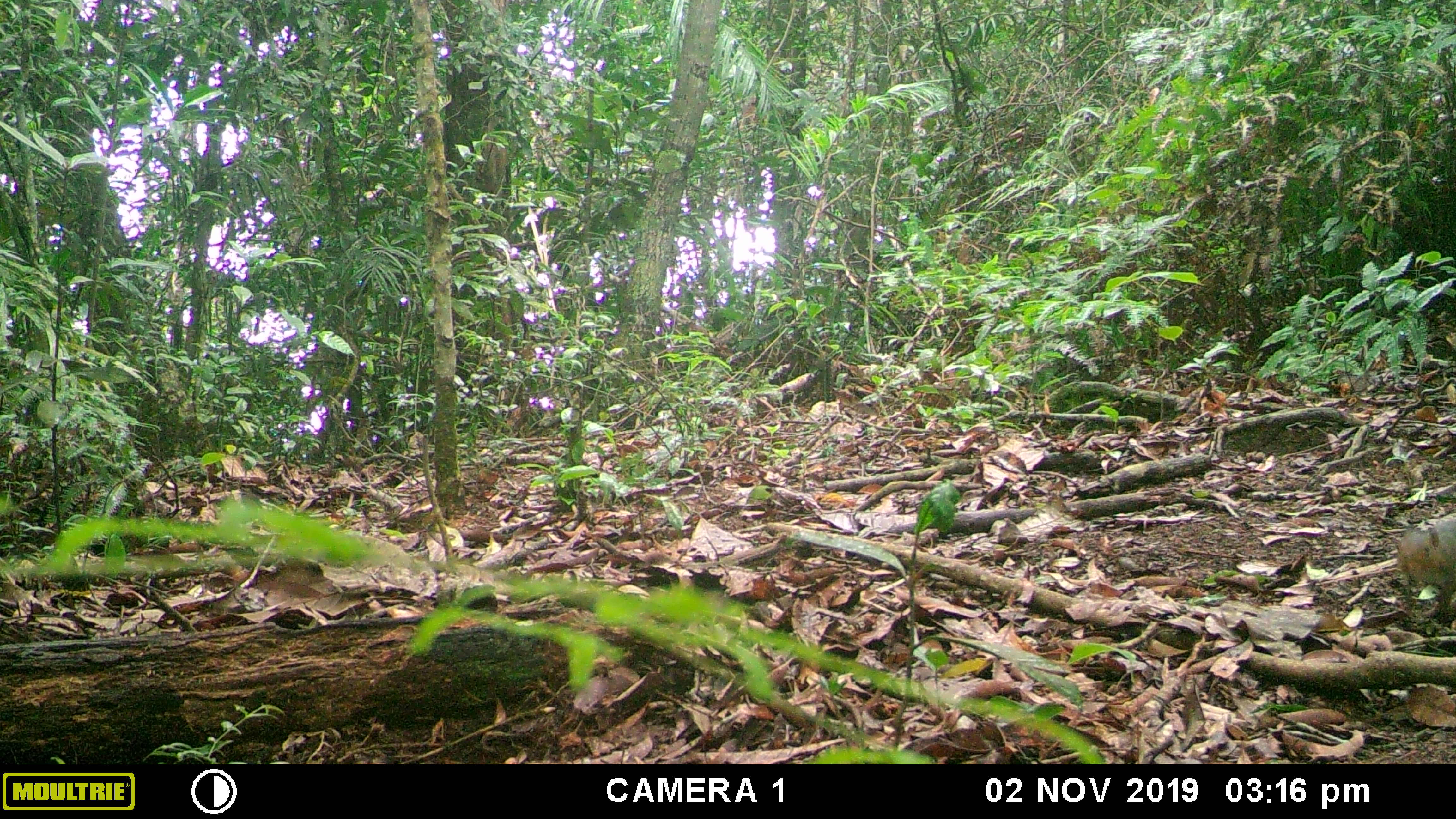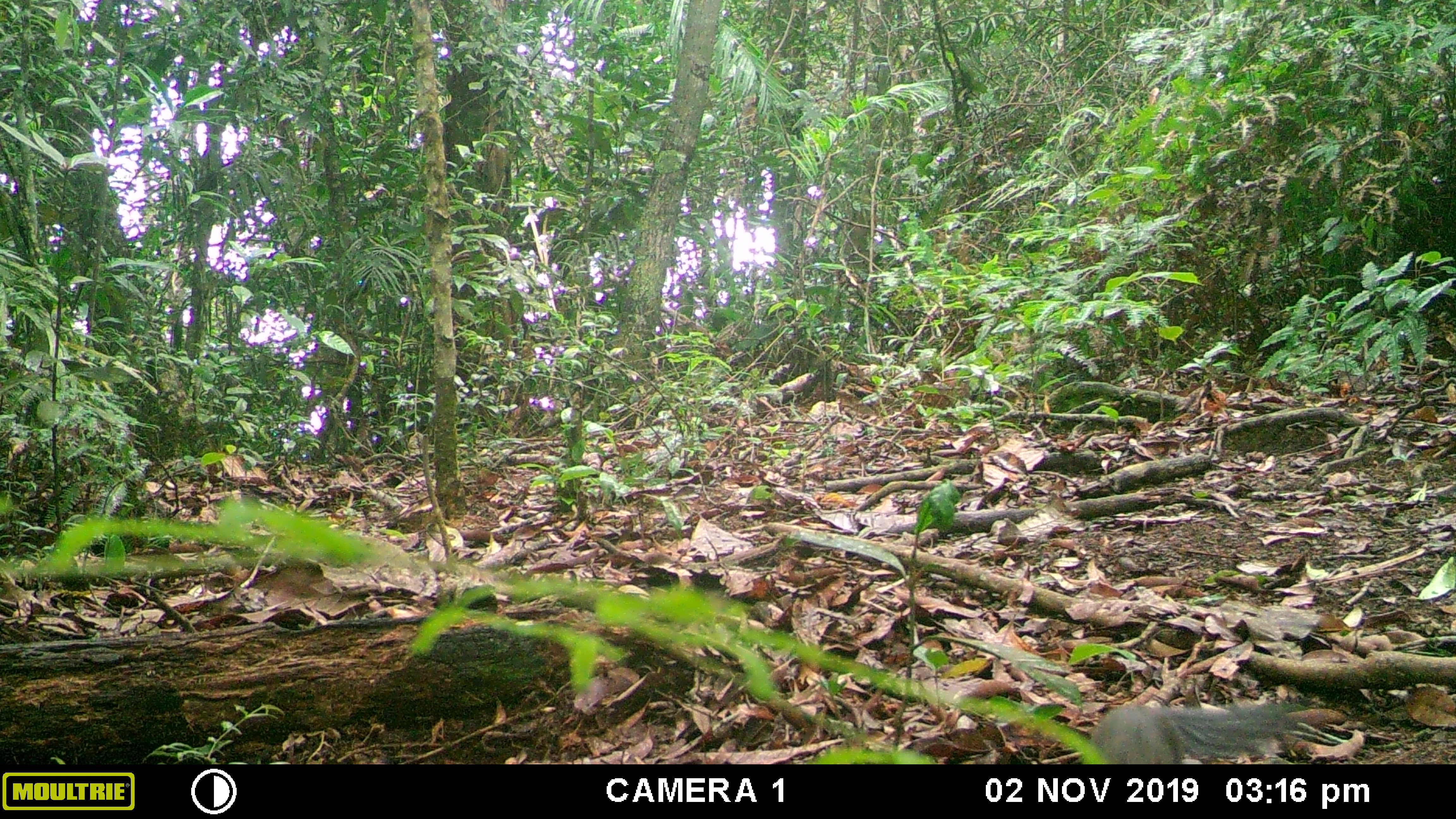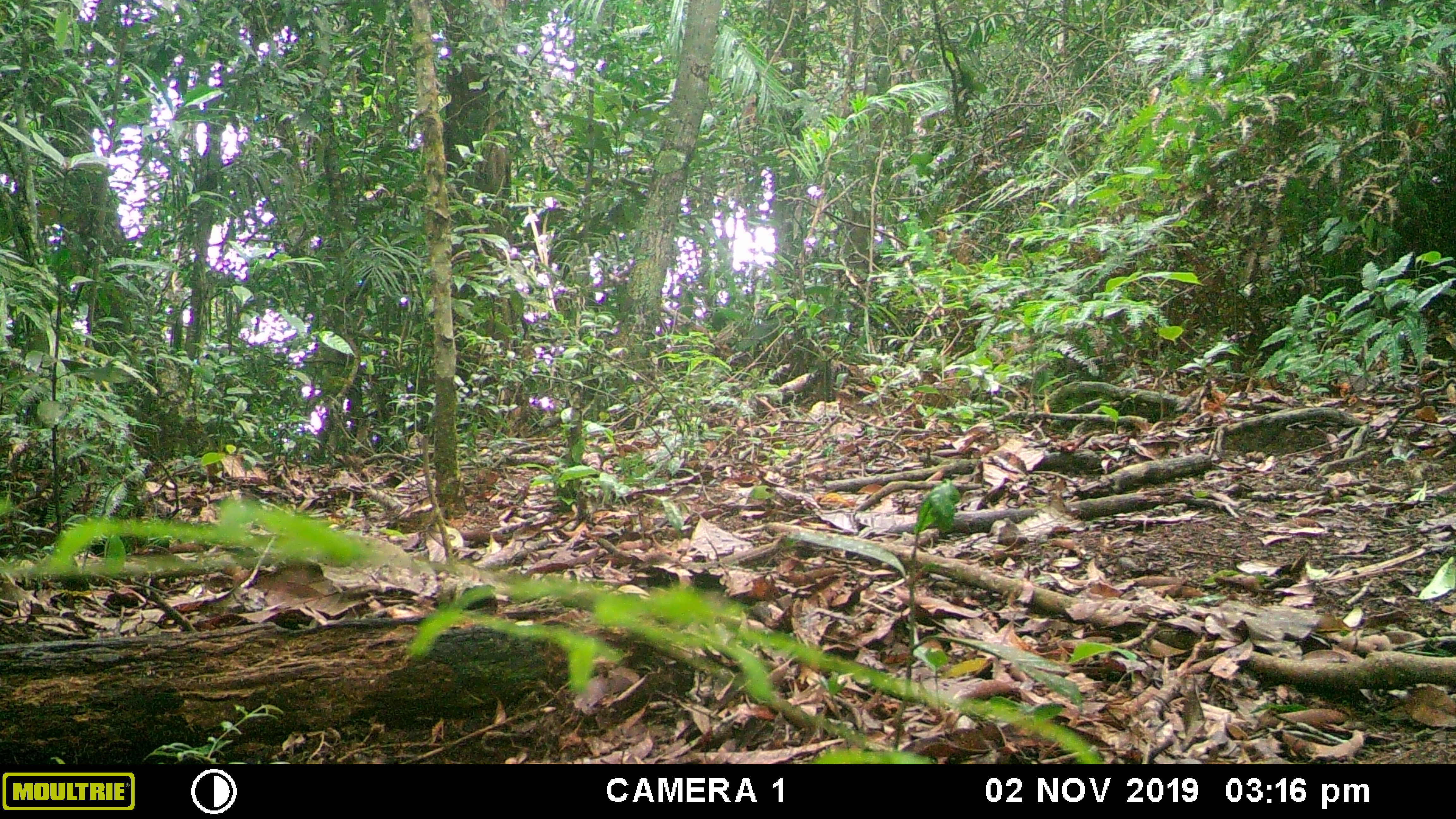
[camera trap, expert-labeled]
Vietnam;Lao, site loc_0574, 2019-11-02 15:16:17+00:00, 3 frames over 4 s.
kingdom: Animalia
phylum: Chordata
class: Mammalia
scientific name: Mammalia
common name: mammal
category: unidentified small mammal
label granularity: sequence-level